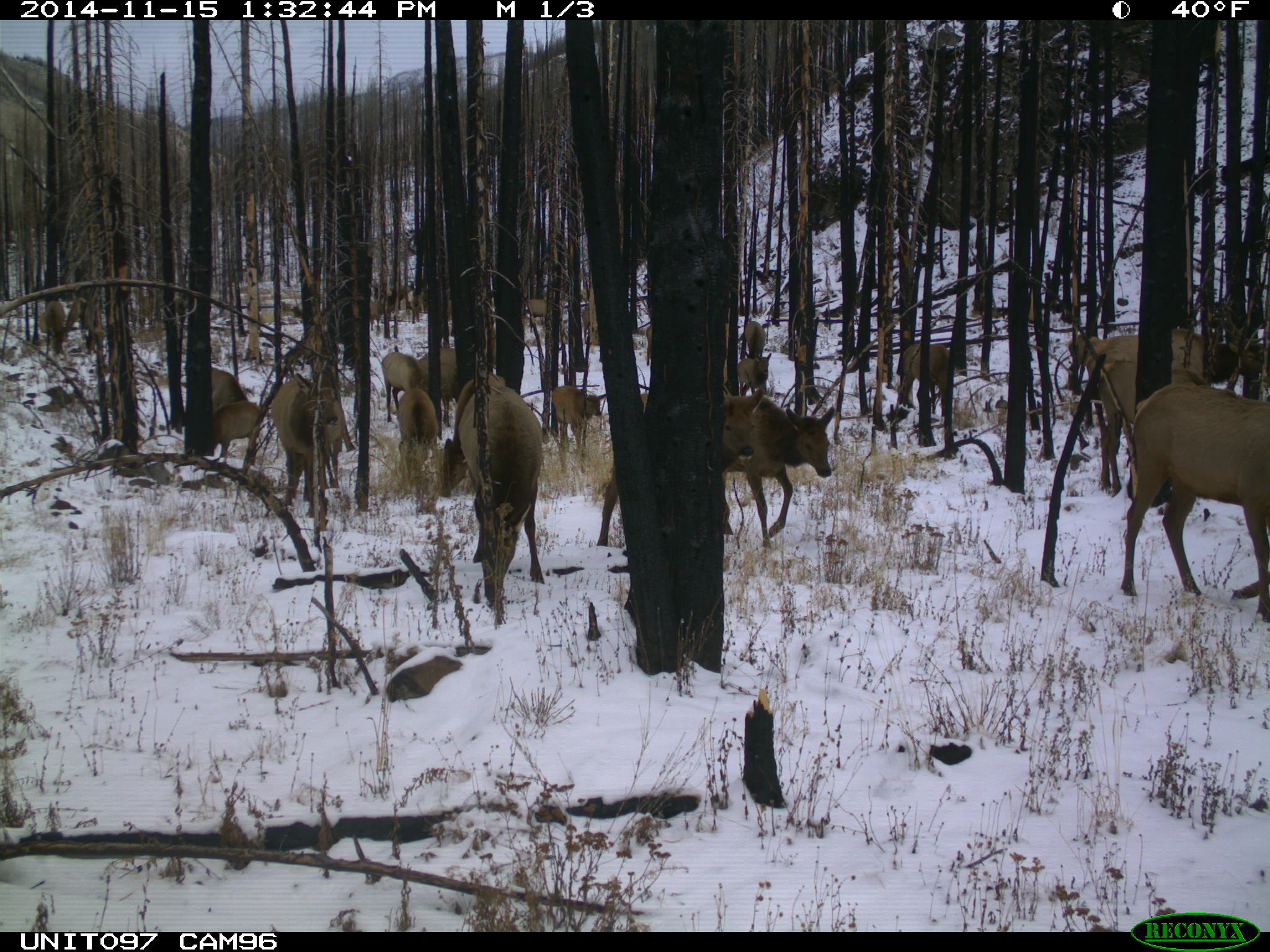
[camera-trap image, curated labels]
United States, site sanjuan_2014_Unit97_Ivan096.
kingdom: Animalia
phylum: Chordata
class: Mammalia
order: Artiodactyla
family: Cervidae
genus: Cervus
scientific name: Cervus elaphus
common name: red deer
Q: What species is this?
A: Cervus elaphus (red deer).